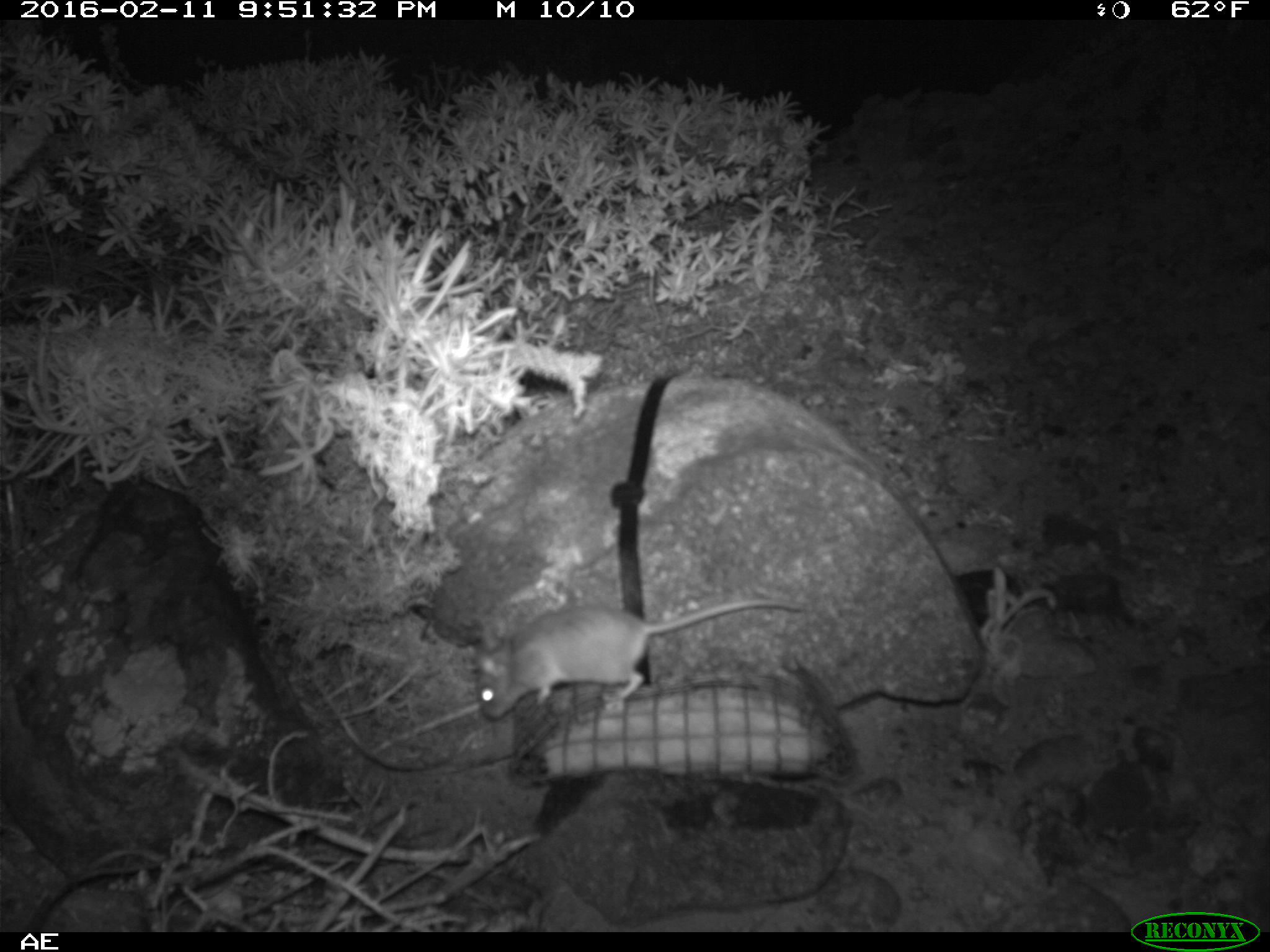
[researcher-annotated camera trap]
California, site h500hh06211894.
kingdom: Animalia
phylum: Chordata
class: Mammalia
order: Rodentia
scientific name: Rodentia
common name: rodent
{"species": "rodent (Rodentia)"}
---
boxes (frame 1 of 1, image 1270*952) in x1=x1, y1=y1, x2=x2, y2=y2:
rodent: x1=472, y1=597, x2=806, y2=718